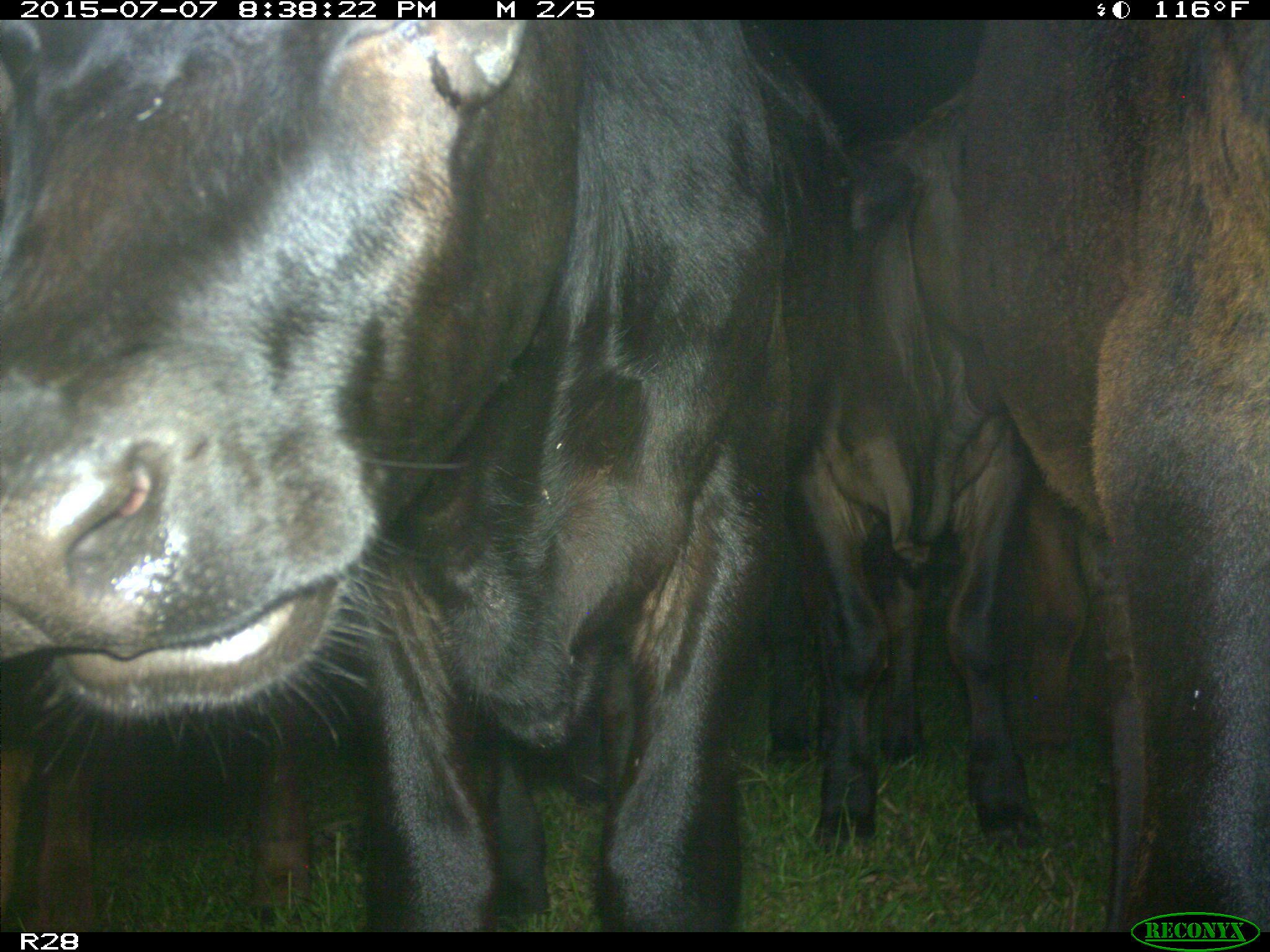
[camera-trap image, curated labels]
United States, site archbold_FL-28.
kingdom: Animalia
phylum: Chordata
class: Mammalia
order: Artiodactyla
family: Bovidae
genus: Bos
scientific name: Bos taurus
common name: domestic cow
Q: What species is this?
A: Bos taurus (domestic cow).